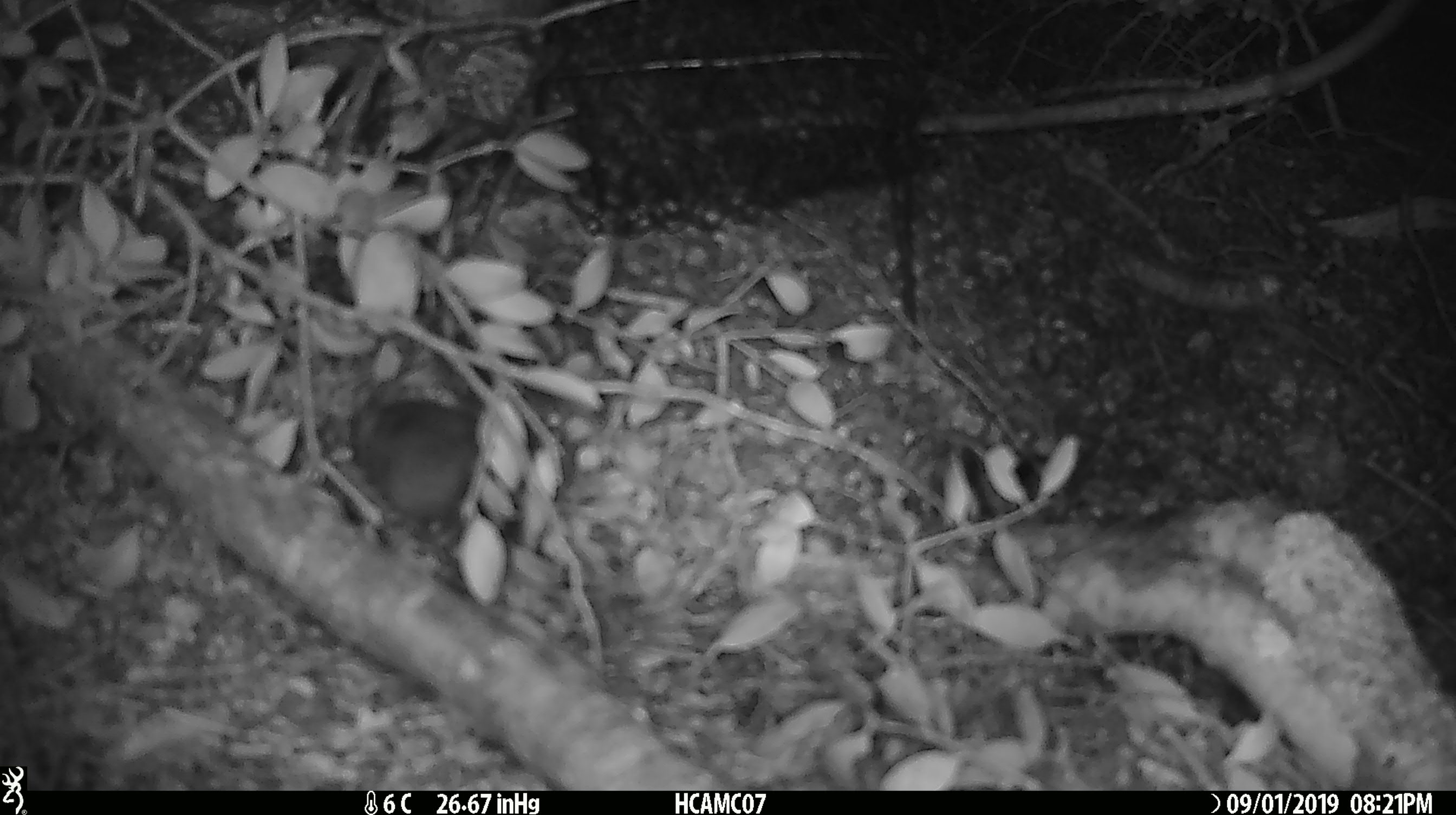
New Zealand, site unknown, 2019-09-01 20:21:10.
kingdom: Animalia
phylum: Chordata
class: Mammalia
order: Rodentia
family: Muridae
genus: Mus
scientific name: Mus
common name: mouse